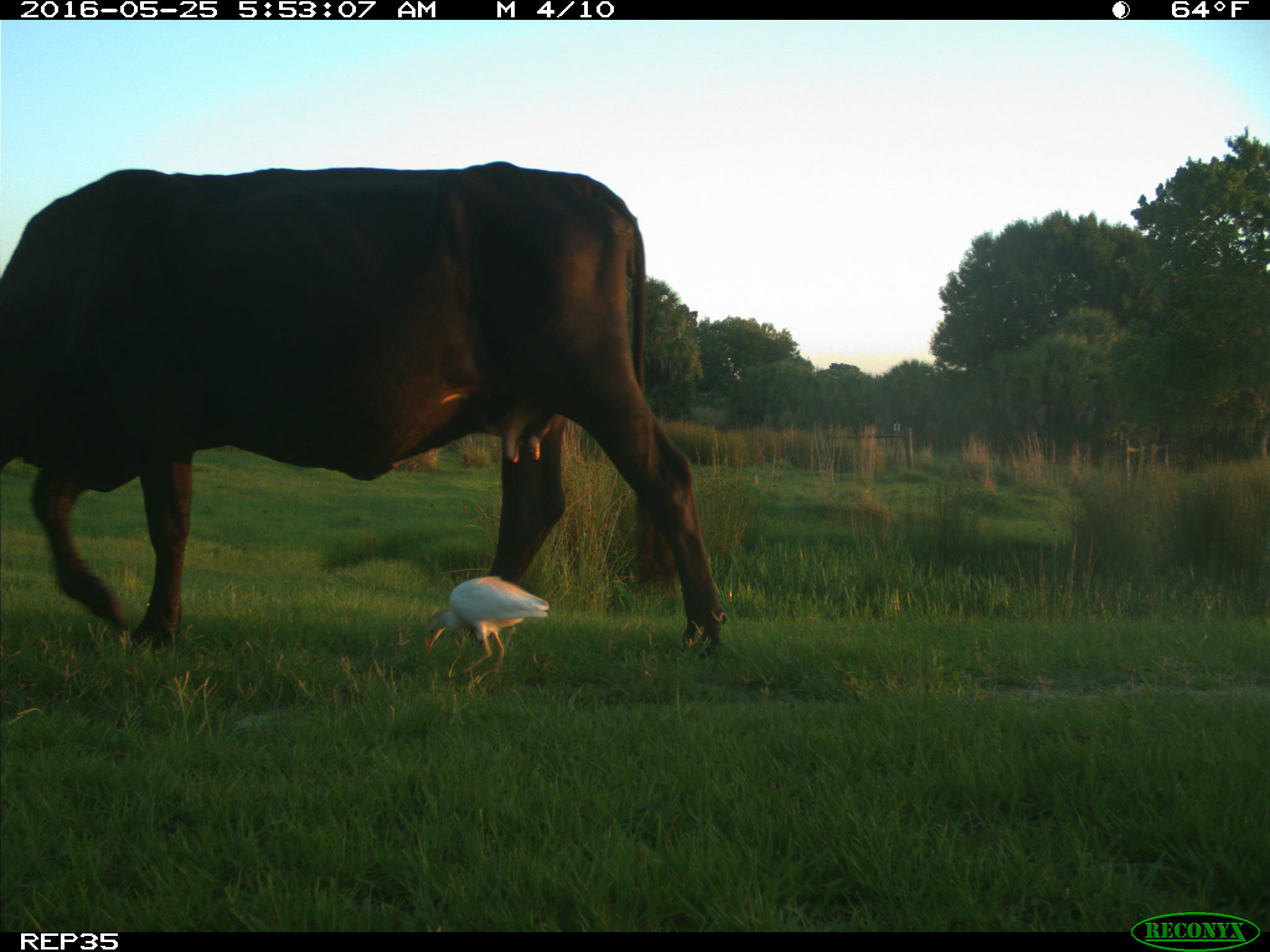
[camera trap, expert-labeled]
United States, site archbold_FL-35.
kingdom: Animalia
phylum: Chordata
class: Mammalia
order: Artiodactyla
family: Bovidae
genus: Bos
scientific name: Bos taurus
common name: domestic cow